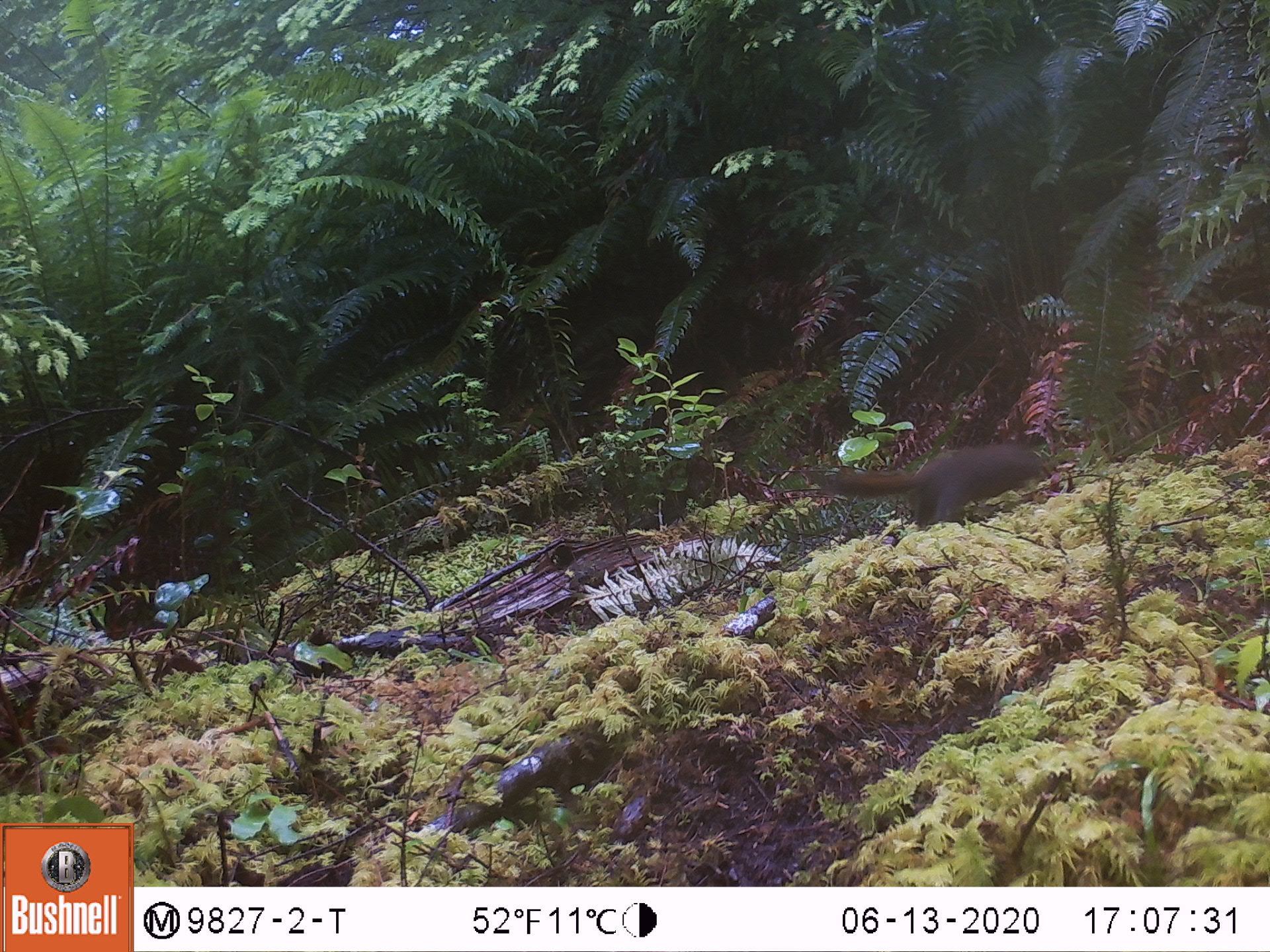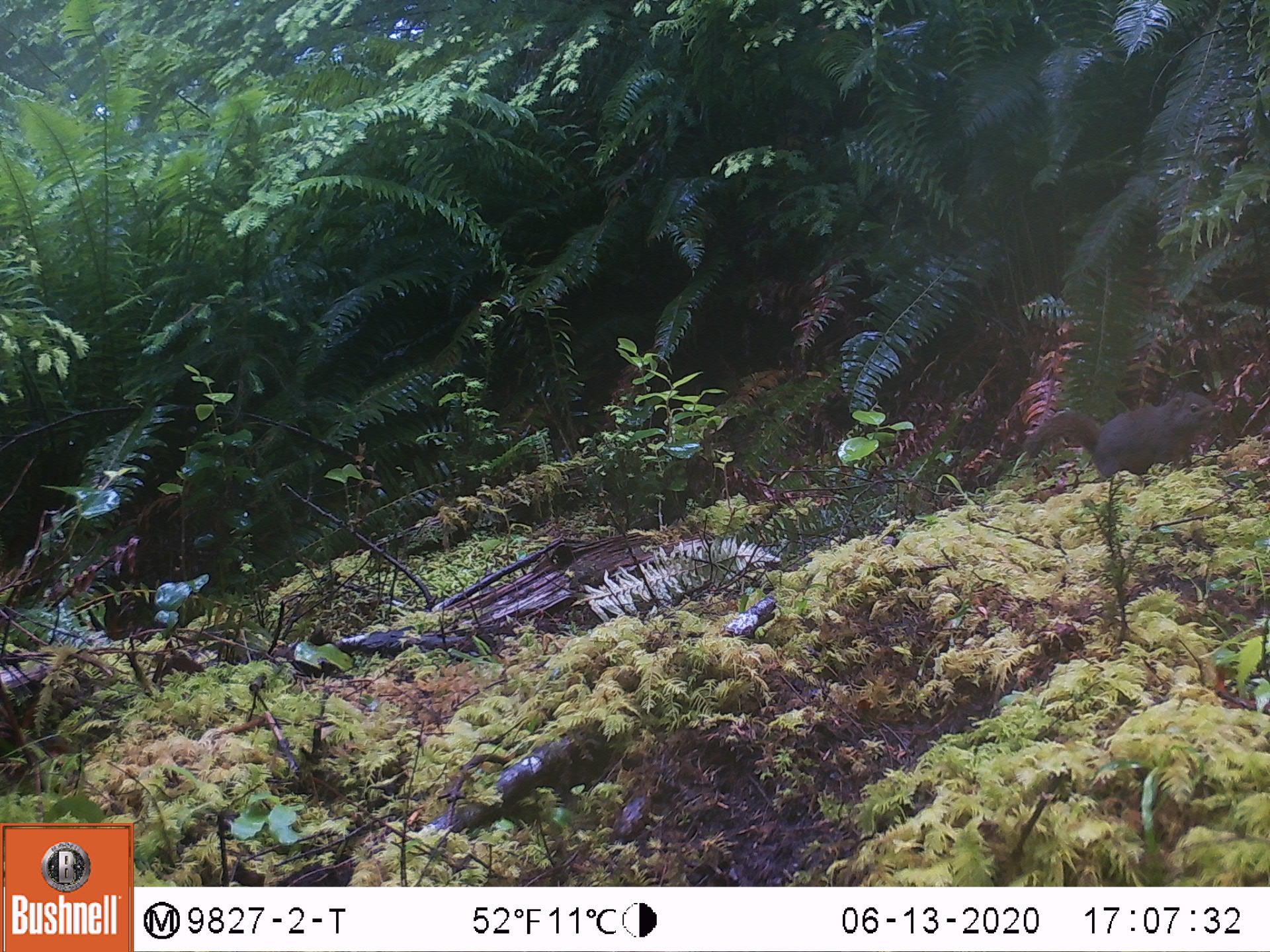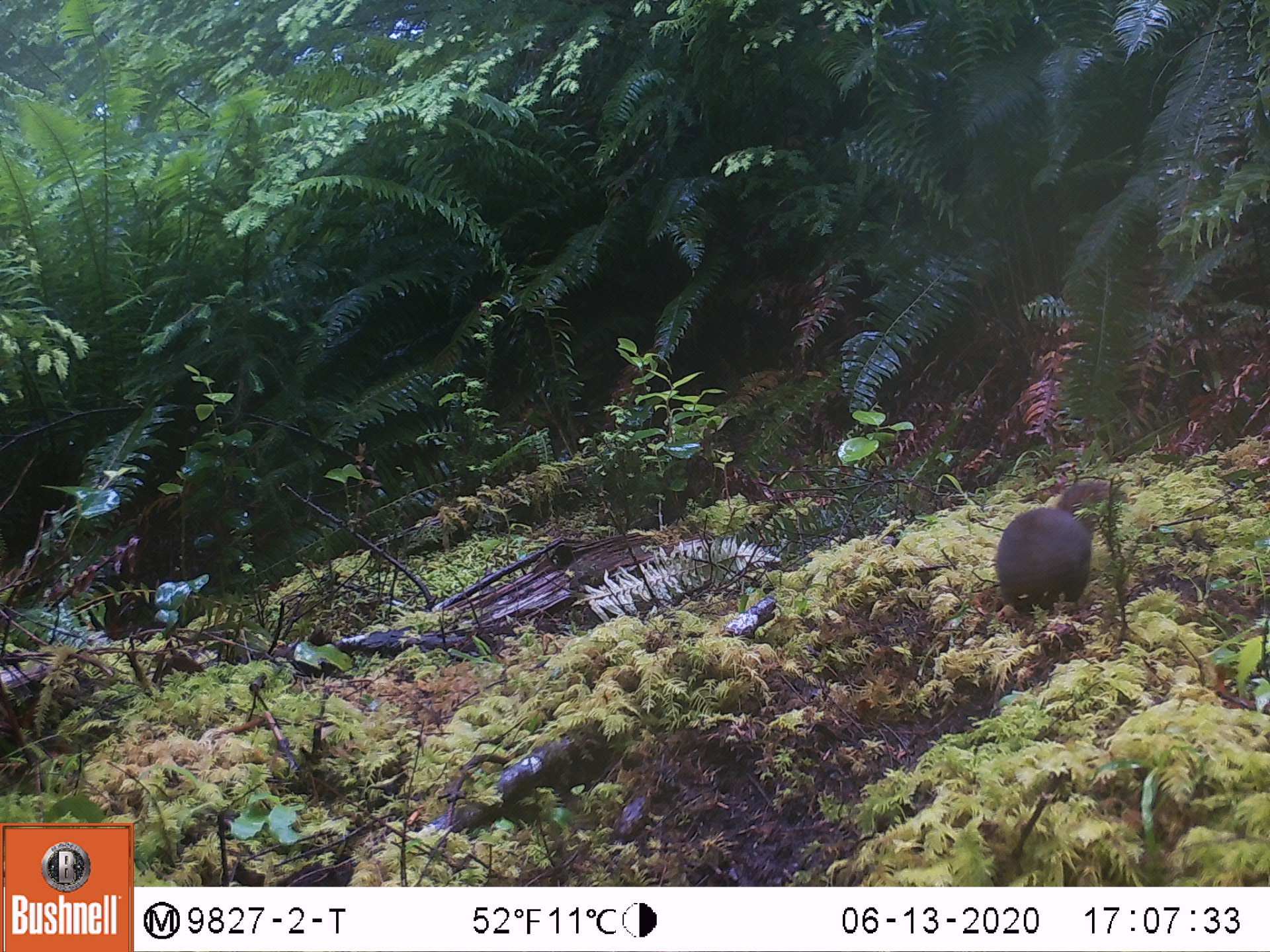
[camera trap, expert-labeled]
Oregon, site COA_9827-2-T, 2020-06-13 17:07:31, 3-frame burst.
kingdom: Animalia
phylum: Chordata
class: Mammalia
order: Rodentia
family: Sciuridae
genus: Tamiasciurus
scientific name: Tamiasciurus douglasii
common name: douglas squirrel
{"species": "douglas squirrel (Tamiasciurus douglasii)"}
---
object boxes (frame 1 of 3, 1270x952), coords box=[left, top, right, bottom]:
douglas squirrel: box=[797, 436, 1055, 549]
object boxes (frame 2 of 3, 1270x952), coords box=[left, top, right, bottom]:
douglas squirrel: box=[1010, 385, 1222, 488]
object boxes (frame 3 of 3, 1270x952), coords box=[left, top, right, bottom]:
douglas squirrel: box=[989, 475, 1121, 635]